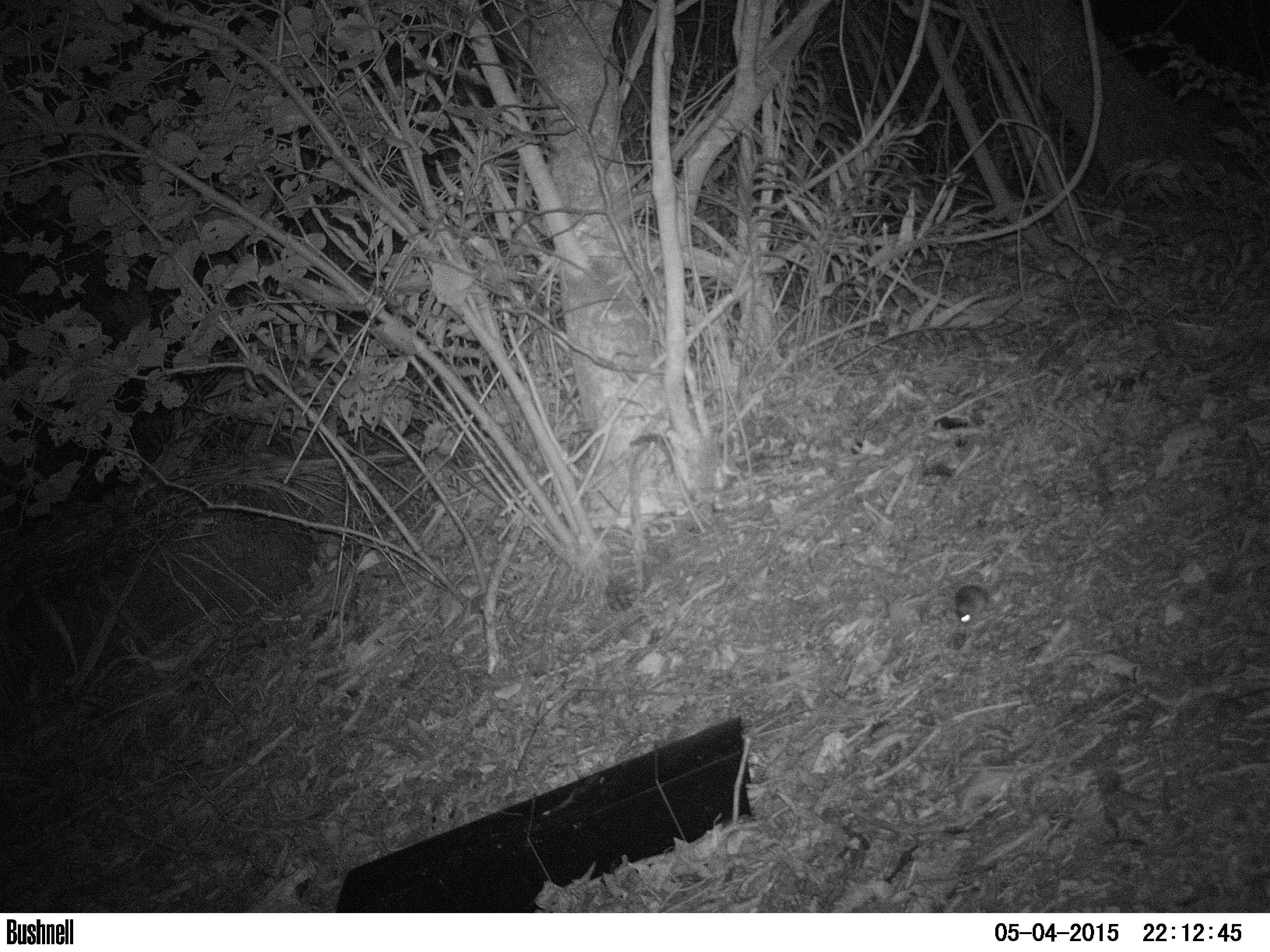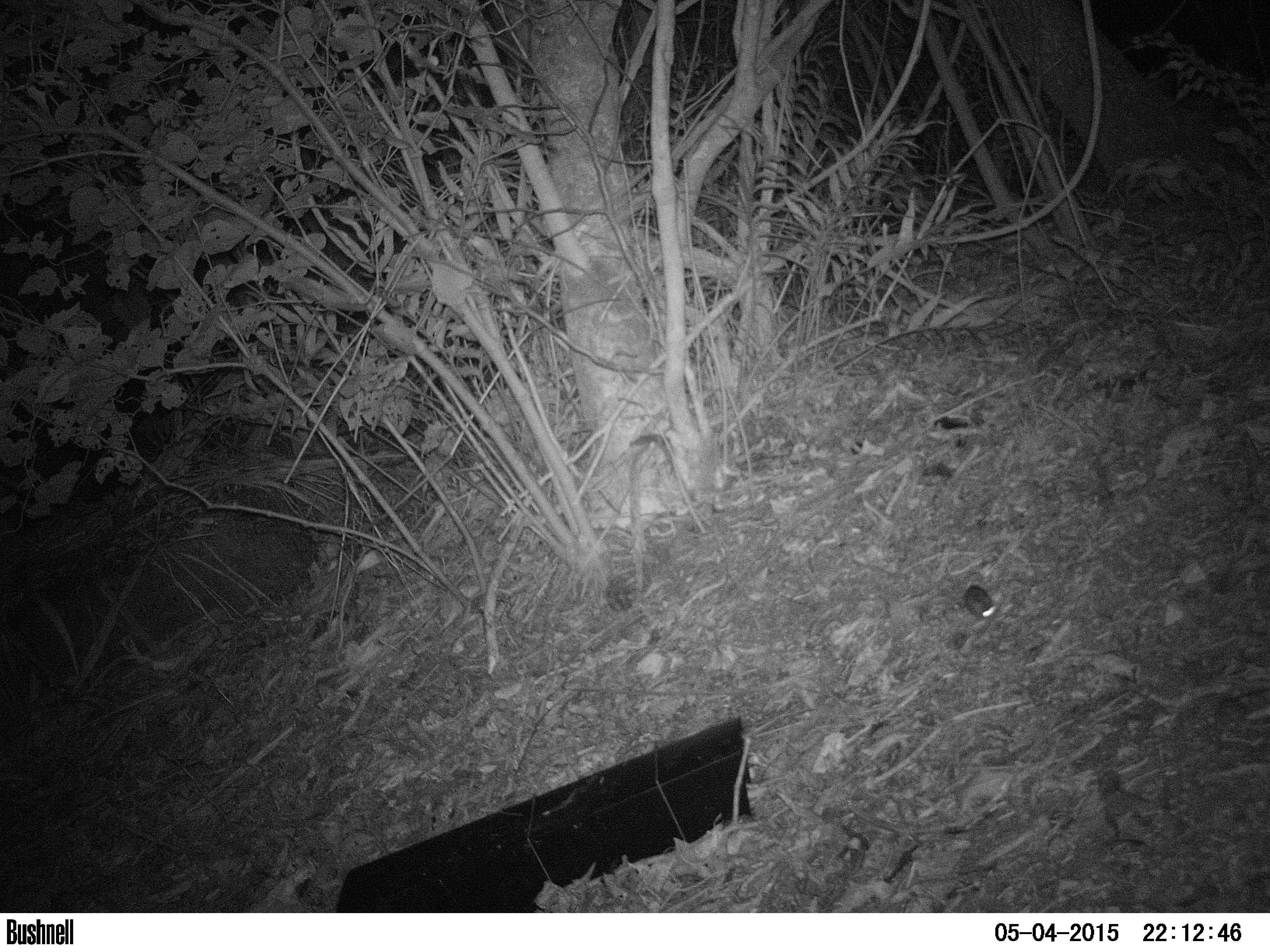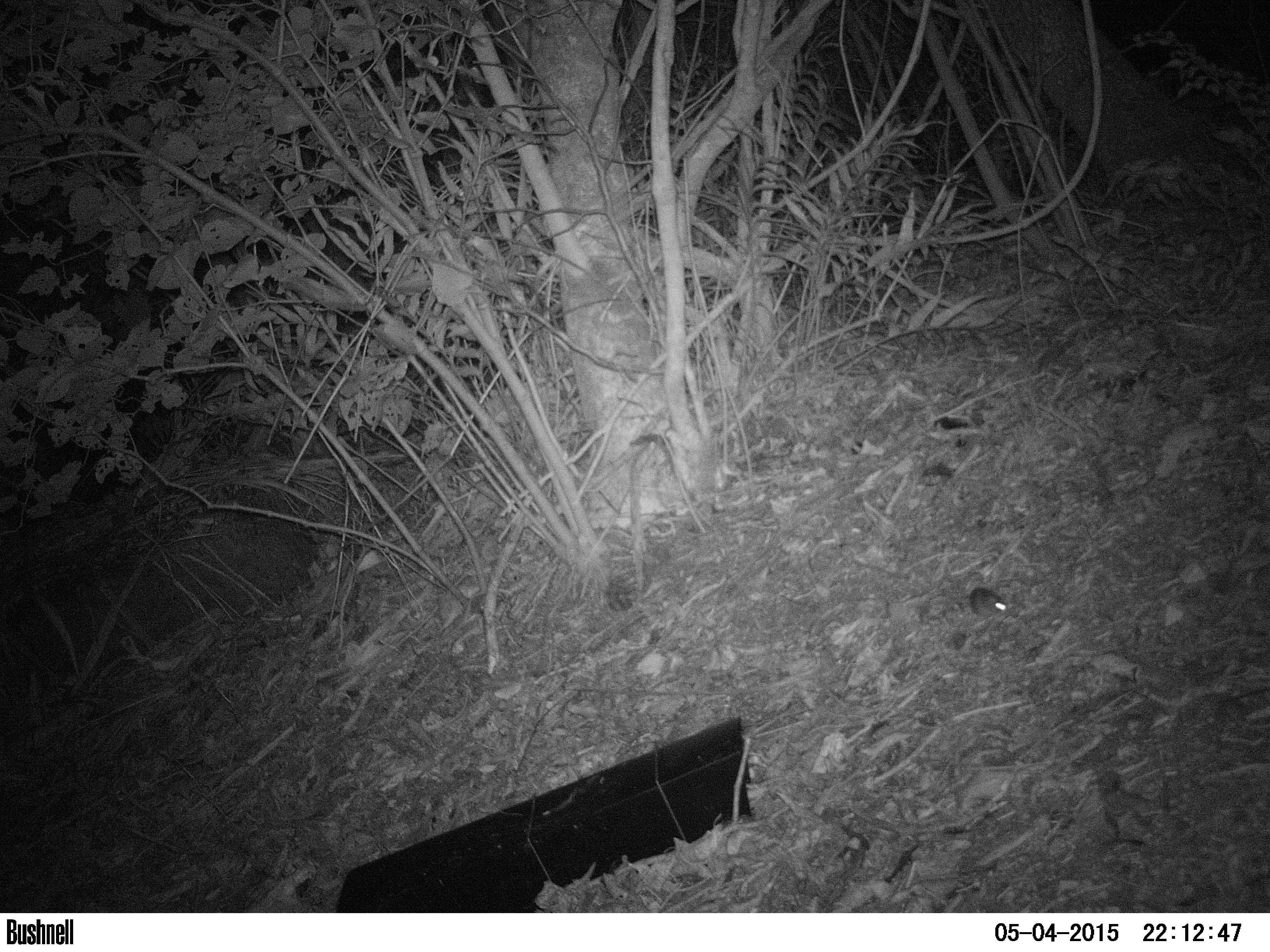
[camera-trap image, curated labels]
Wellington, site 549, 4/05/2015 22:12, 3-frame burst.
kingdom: Animalia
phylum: Chordata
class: Mammalia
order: Rodentia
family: Muridae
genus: Mus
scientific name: Mus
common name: mouse